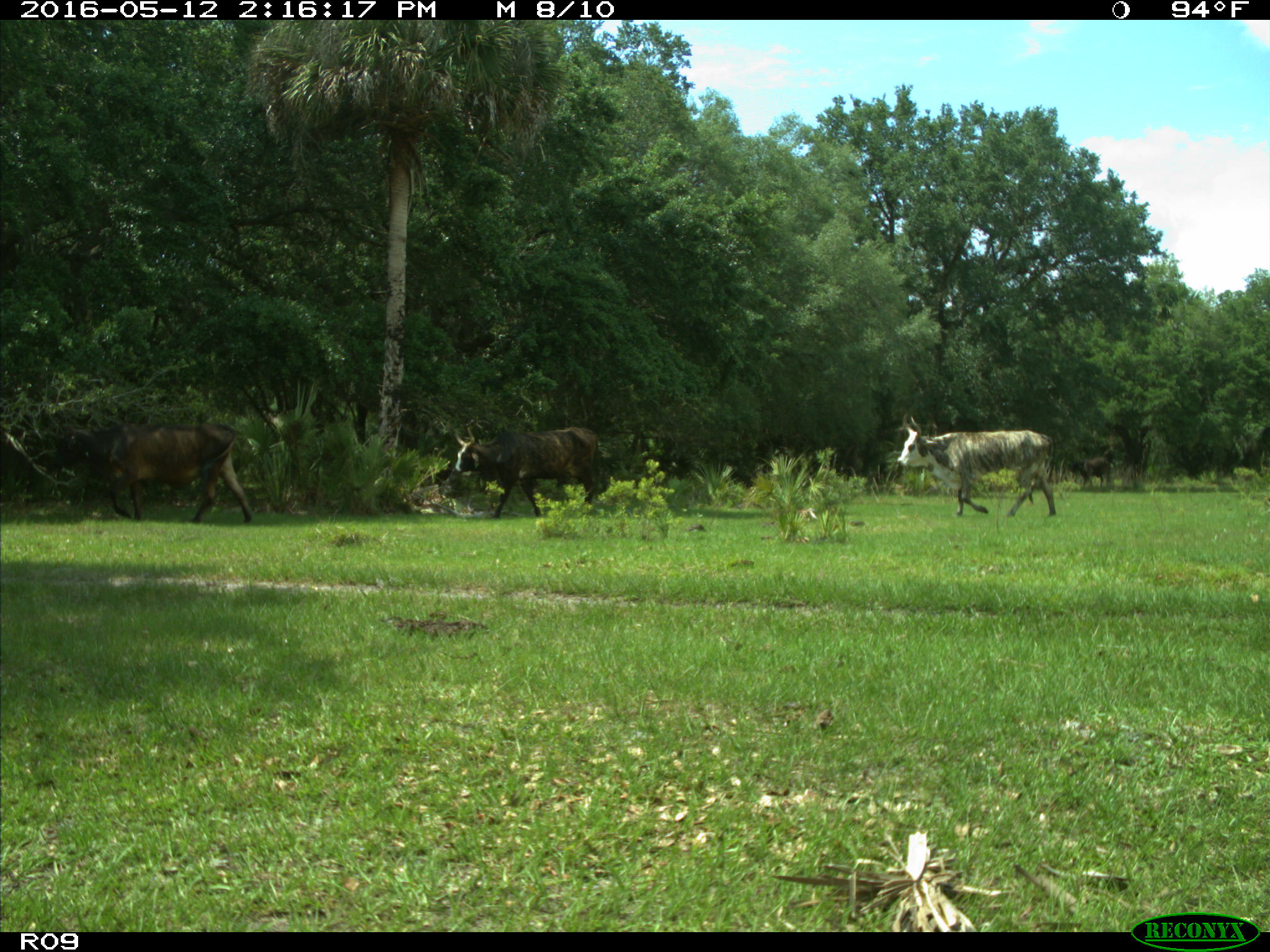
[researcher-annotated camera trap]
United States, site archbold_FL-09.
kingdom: Animalia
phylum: Chordata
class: Mammalia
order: Artiodactyla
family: Bovidae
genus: Bos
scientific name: Bos taurus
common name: domestic cow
Bos taurus (domestic cow).